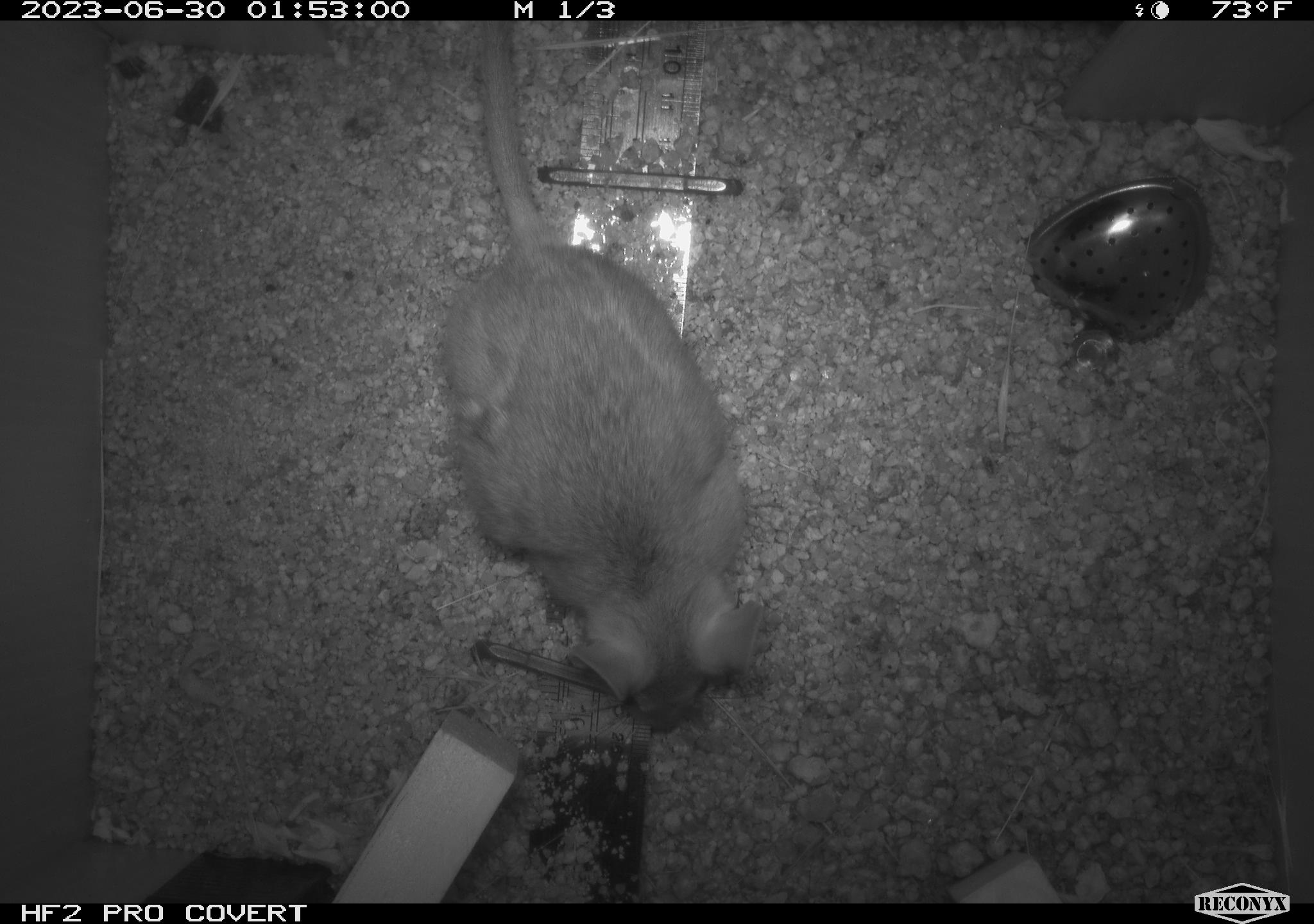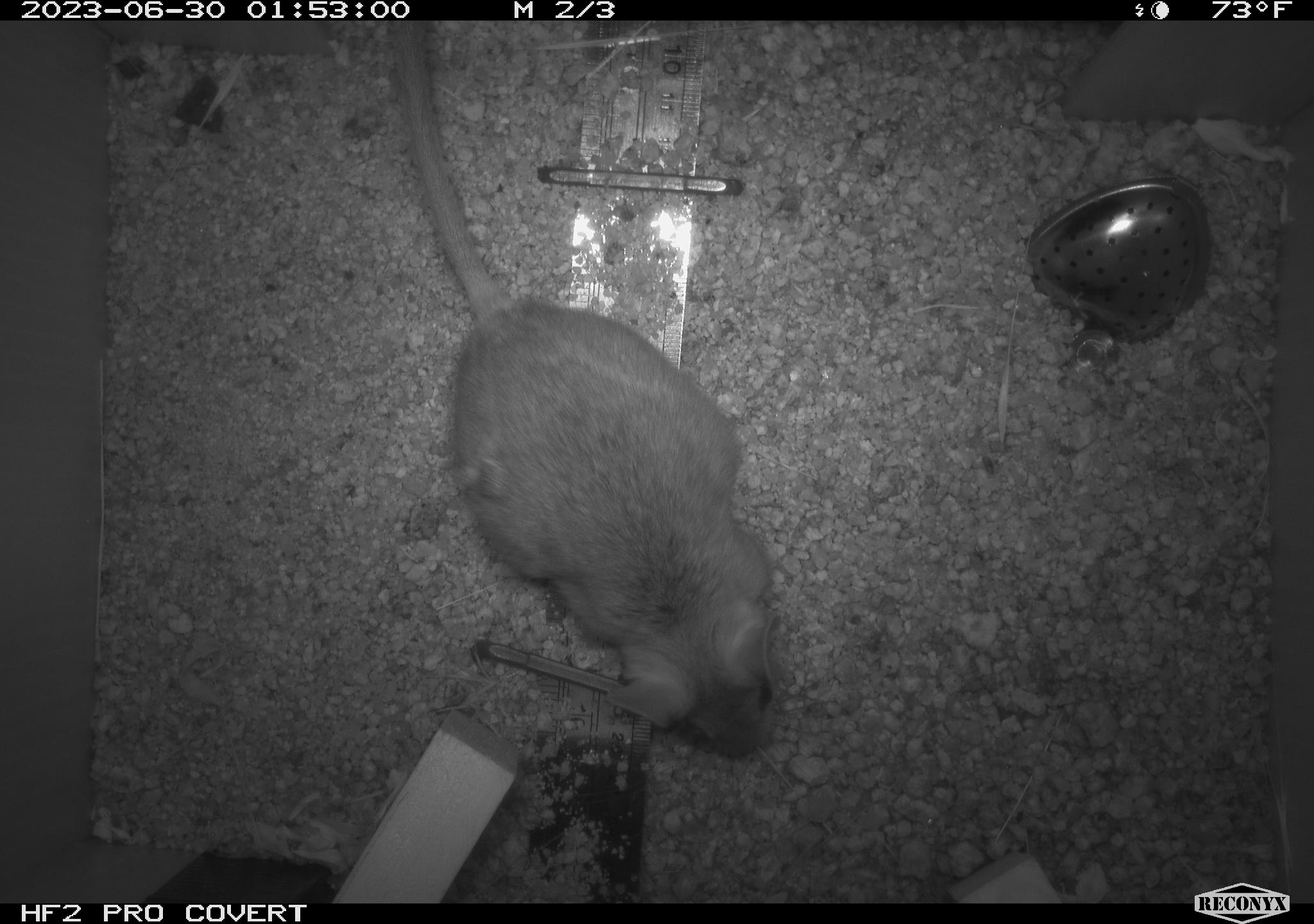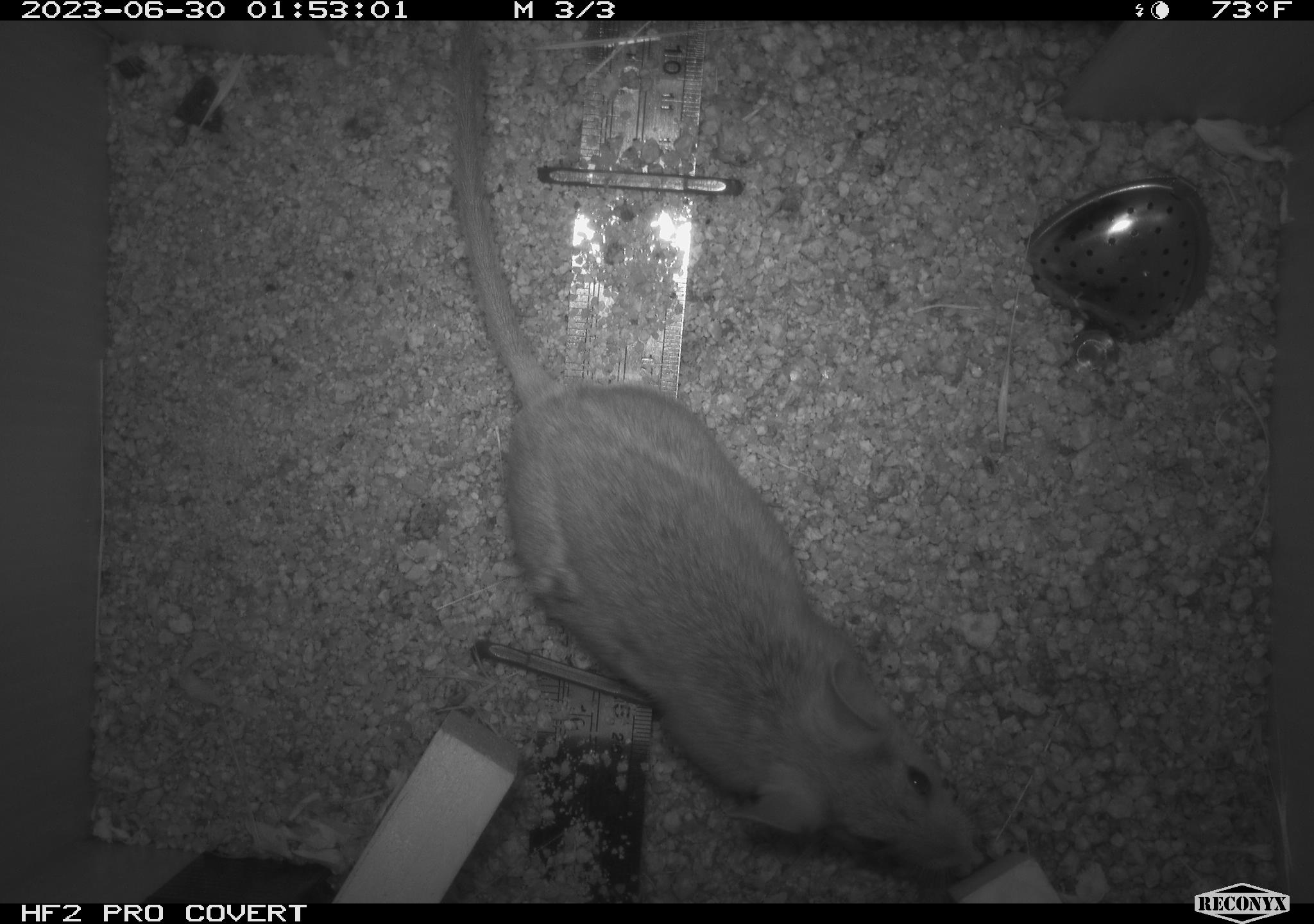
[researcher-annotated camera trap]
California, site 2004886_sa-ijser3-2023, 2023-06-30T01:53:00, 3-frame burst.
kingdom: Animalia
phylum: Chordata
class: Mammalia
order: Rodentia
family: Cricetidae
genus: Neotoma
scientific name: Neotoma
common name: pack rat or woodrat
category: neotoma species